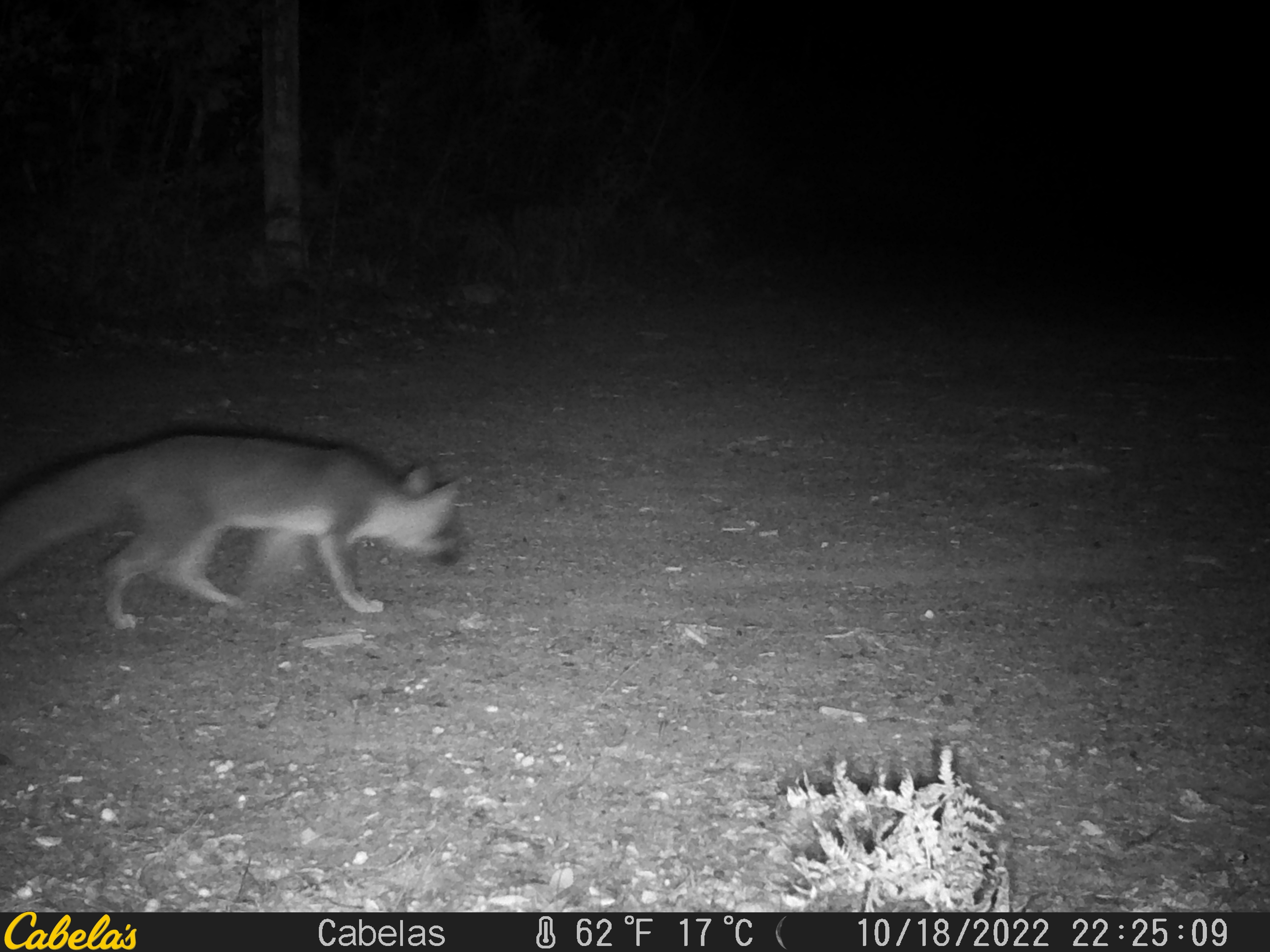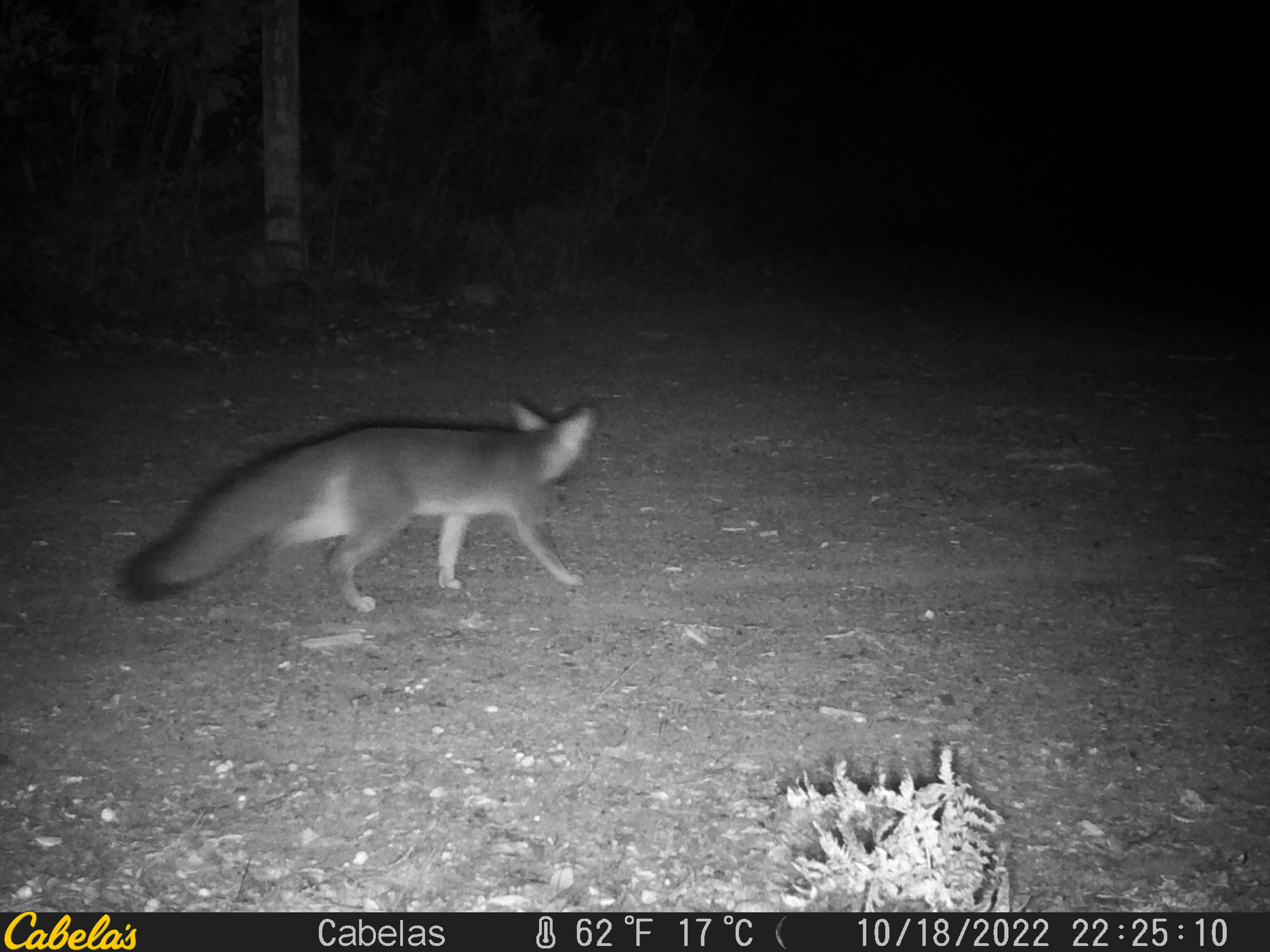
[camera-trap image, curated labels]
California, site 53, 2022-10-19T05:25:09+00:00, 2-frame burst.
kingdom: Animalia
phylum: Chordata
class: Mammalia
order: Carnivora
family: Canidae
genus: Urocyon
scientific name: Urocyon cinereoargenteus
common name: gray fox